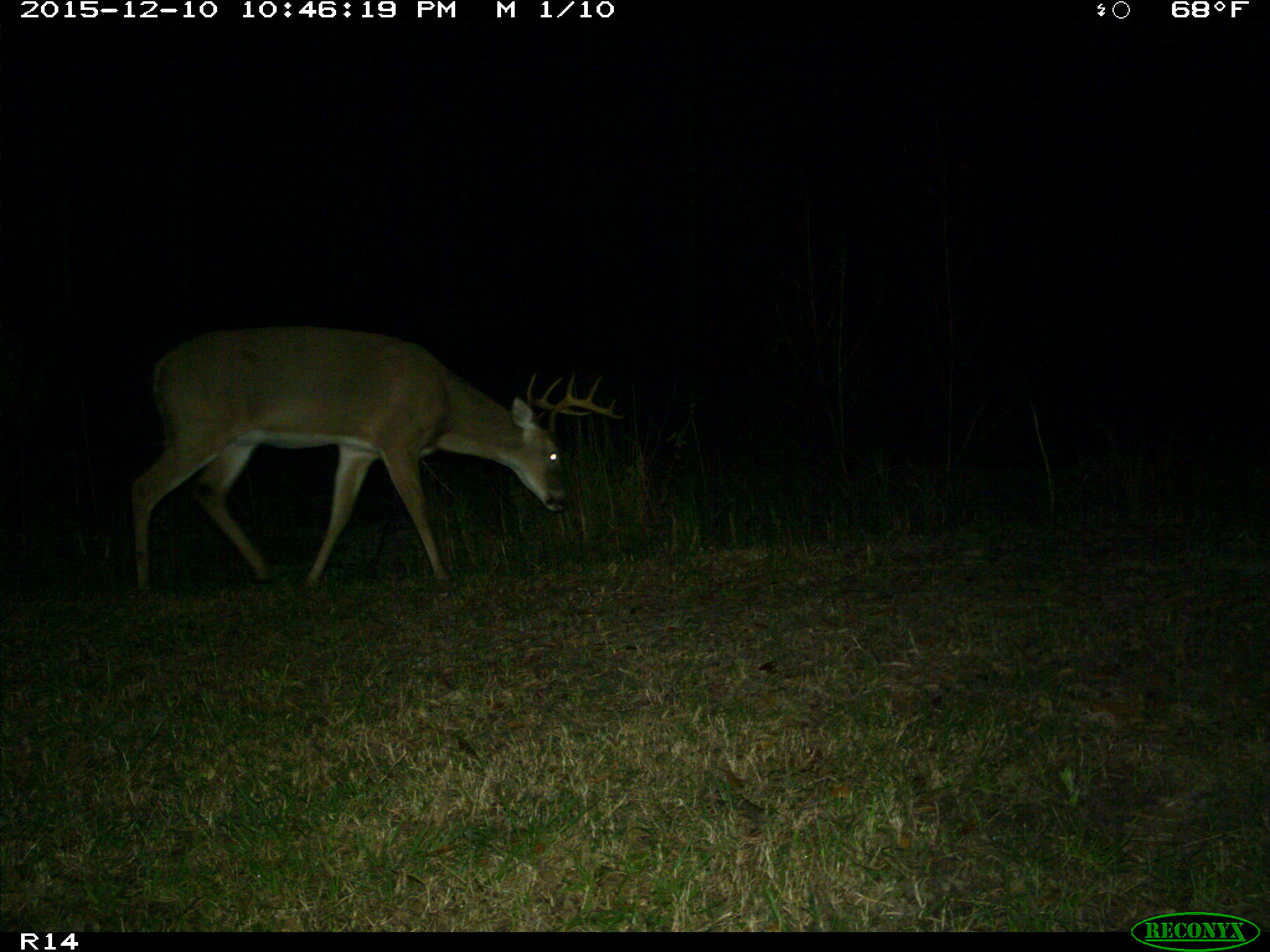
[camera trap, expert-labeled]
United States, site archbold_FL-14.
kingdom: Animalia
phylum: Chordata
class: Mammalia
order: Artiodactyla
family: Cervidae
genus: Odocoileus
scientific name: Odocoileus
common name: deer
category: unidentified deer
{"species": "unidentified deer (deer) (Odocoileus)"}